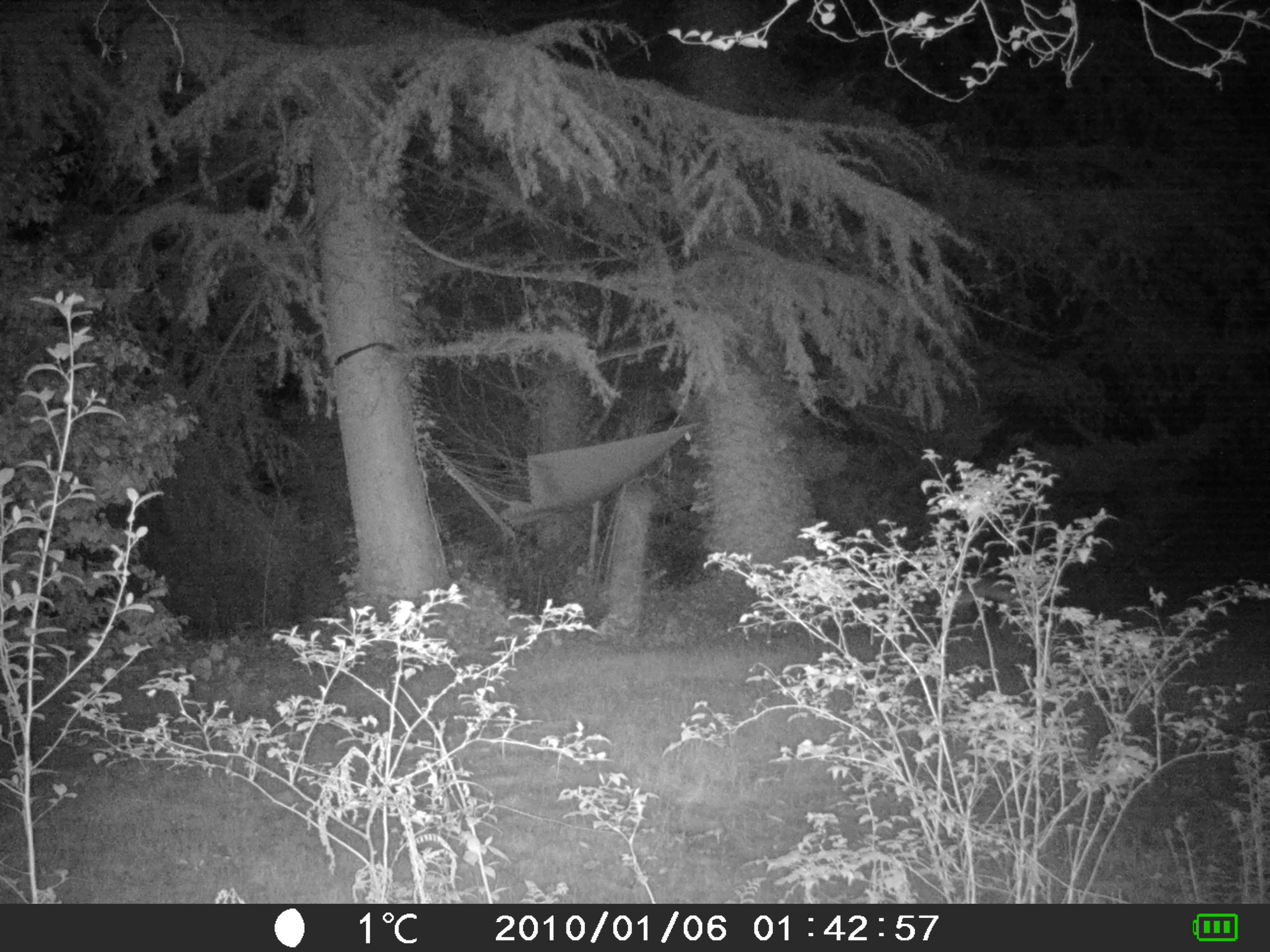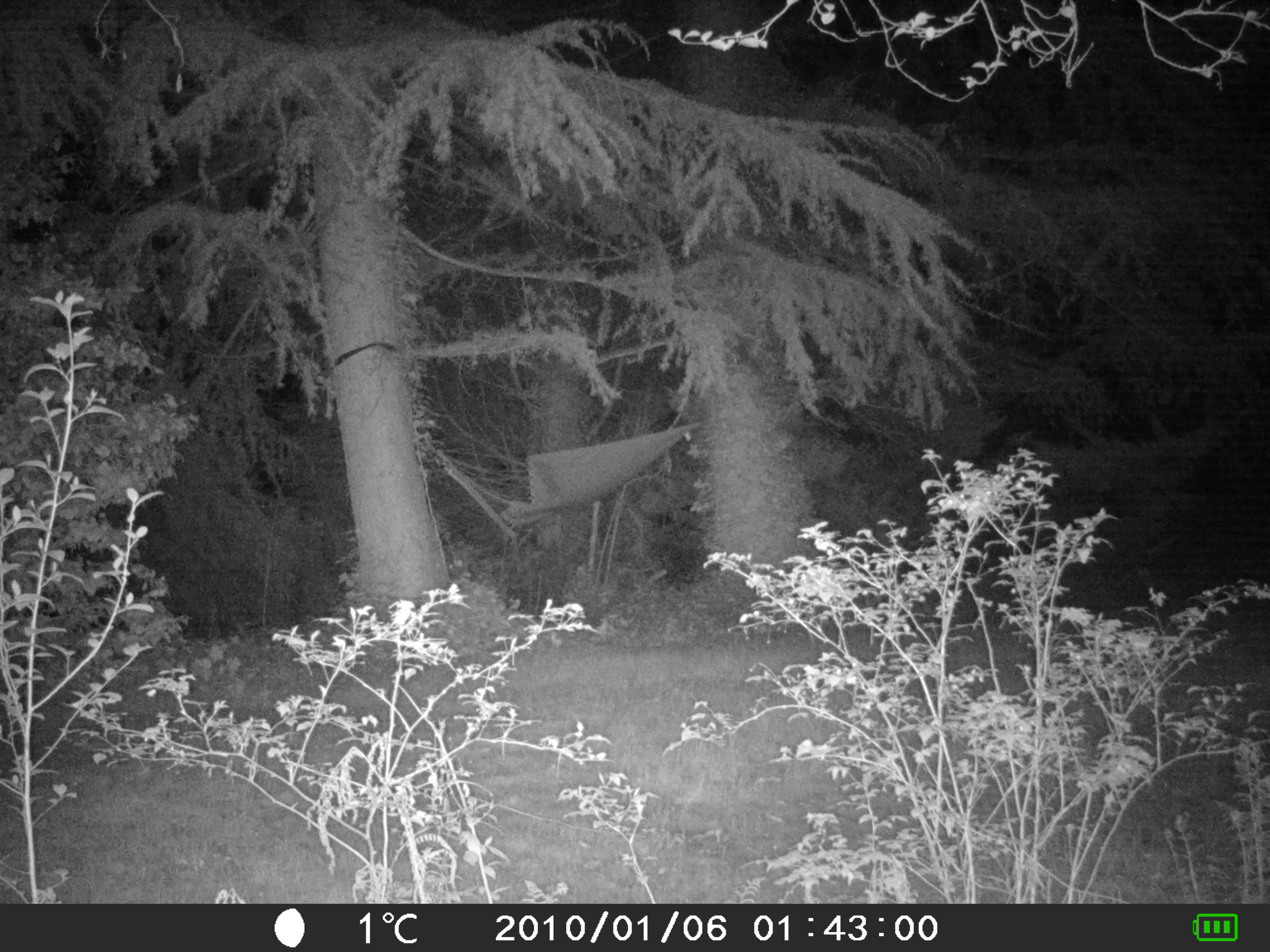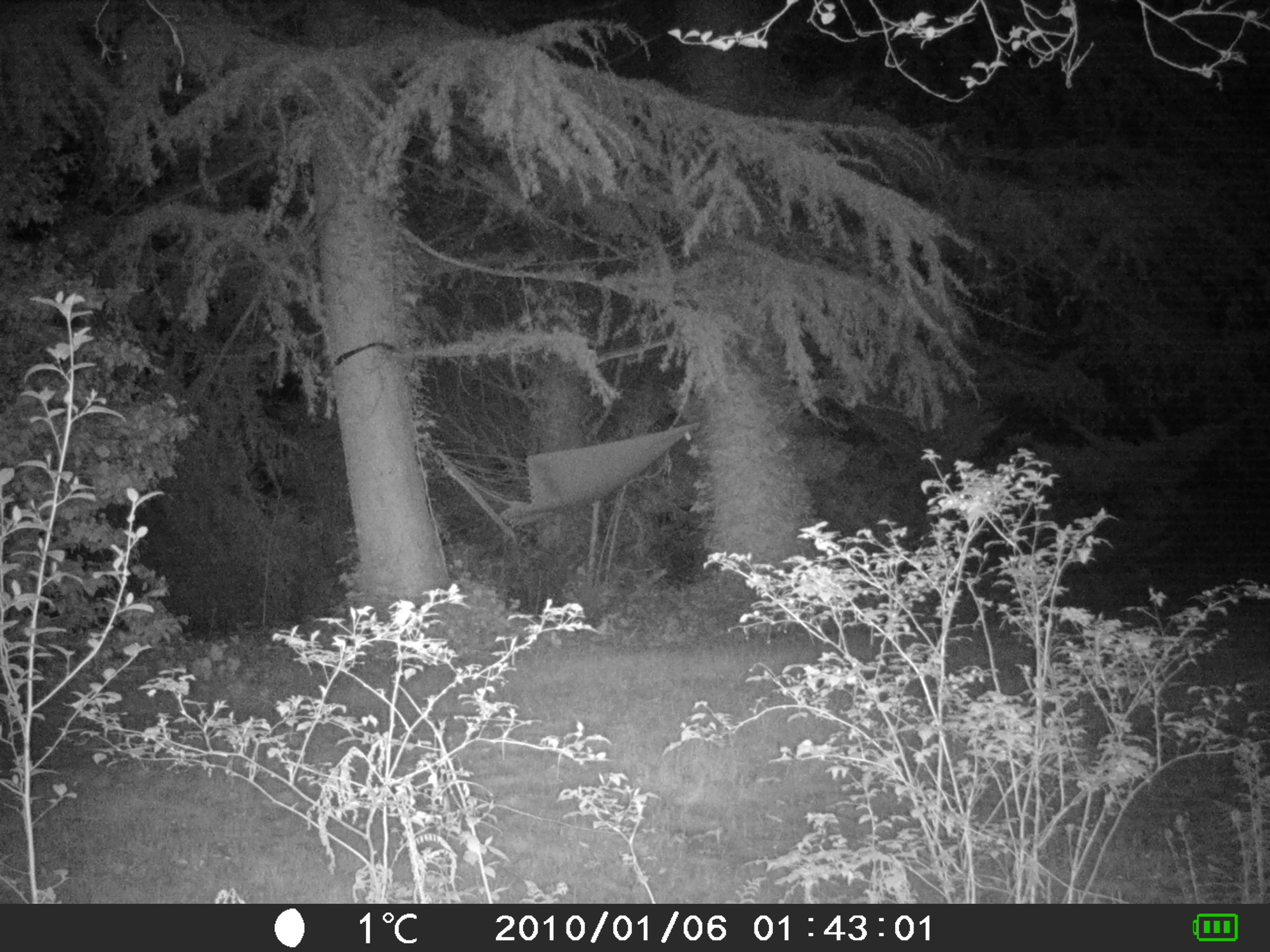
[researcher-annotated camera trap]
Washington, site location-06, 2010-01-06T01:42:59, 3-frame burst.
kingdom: Animalia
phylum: Chordata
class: Mammalia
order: Carnivora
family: Canidae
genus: Canis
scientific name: Canis latrans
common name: coyote